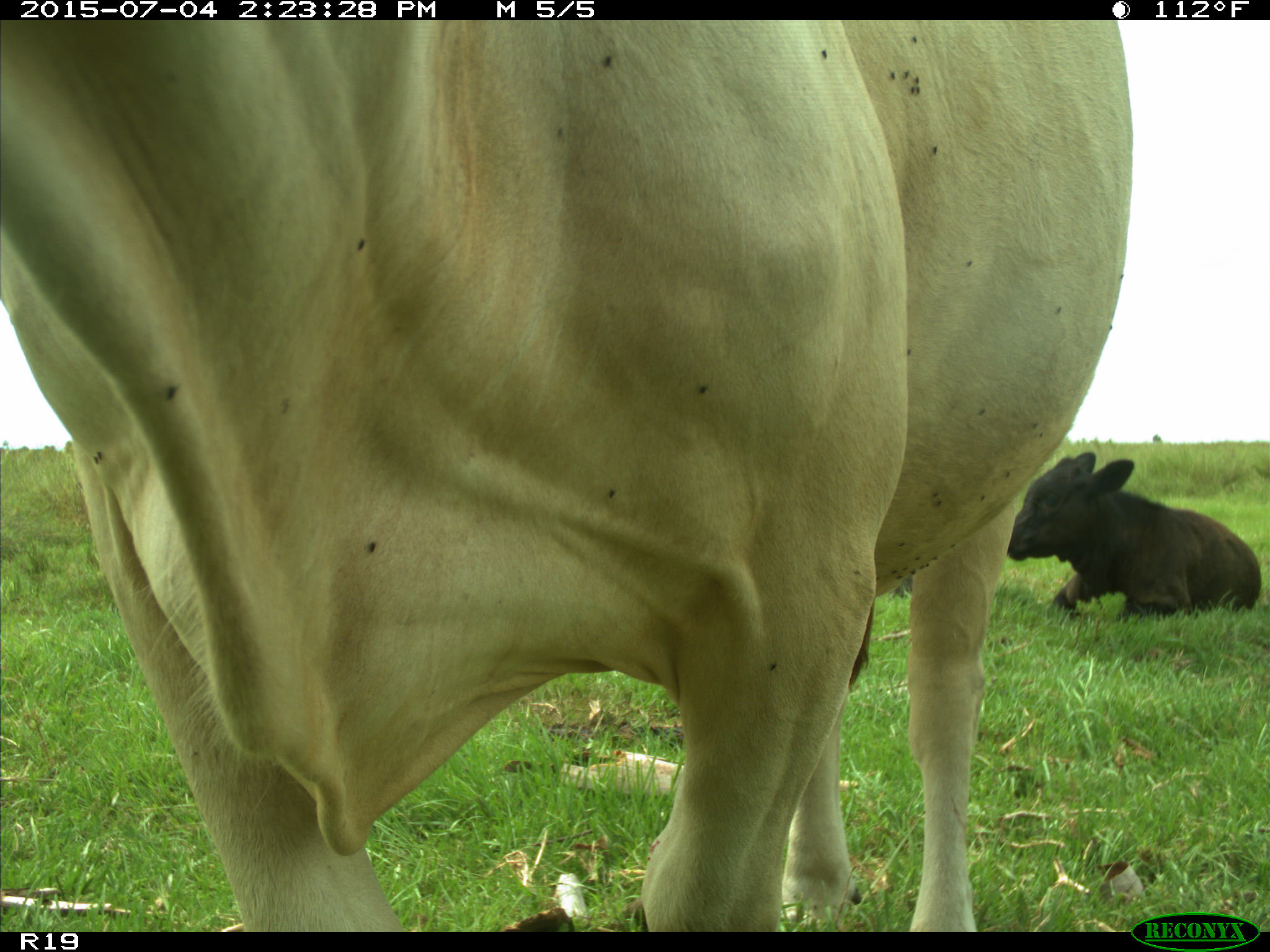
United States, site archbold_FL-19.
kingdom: Animalia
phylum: Chordata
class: Mammalia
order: Artiodactyla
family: Bovidae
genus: Bos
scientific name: Bos taurus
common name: domestic cow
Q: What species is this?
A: Bos taurus (domestic cow).